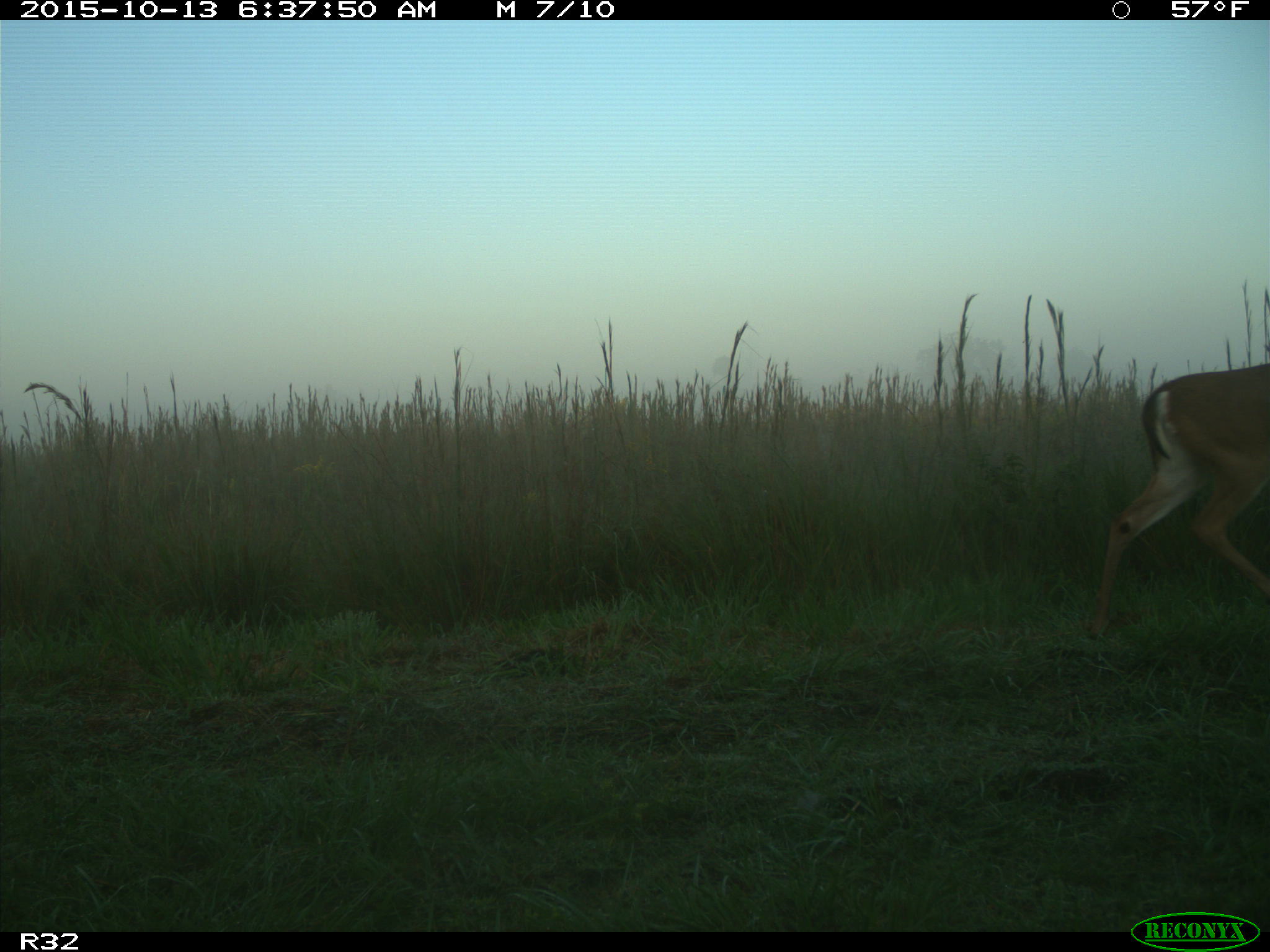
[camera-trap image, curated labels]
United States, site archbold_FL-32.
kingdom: Animalia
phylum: Chordata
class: Mammalia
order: Artiodactyla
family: Cervidae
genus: Odocoileus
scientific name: Odocoileus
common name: deer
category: unidentified deer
Unidentified deer (deer) (Odocoileus).